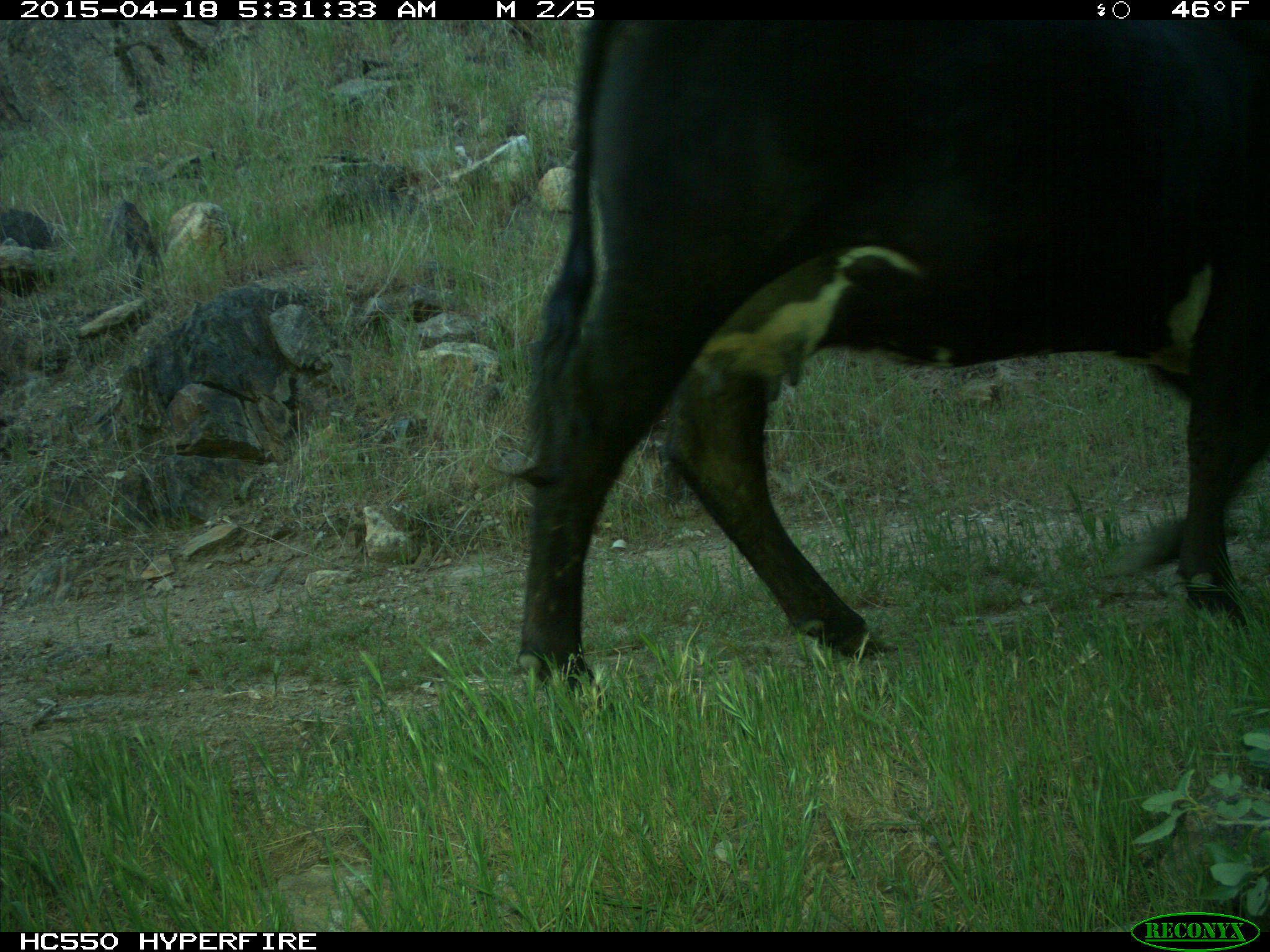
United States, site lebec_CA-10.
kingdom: Animalia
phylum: Chordata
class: Mammalia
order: Artiodactyla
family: Bovidae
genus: Bos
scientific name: Bos taurus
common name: domestic cow